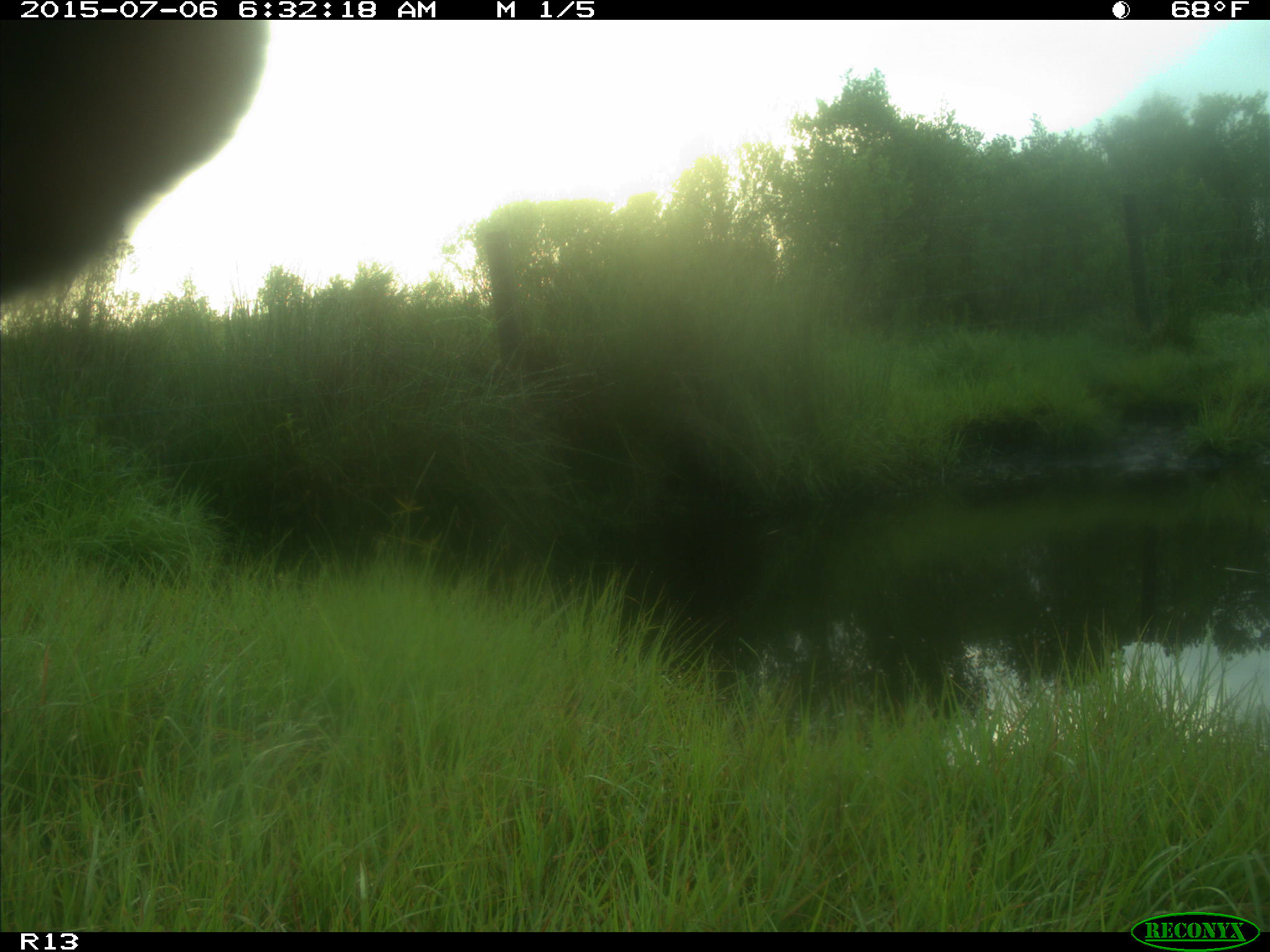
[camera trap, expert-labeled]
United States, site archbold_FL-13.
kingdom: Animalia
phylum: Chordata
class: Mammalia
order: Artiodactyla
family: Bovidae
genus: Bos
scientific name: Bos taurus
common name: domestic cow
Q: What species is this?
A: Bos taurus (domestic cow).